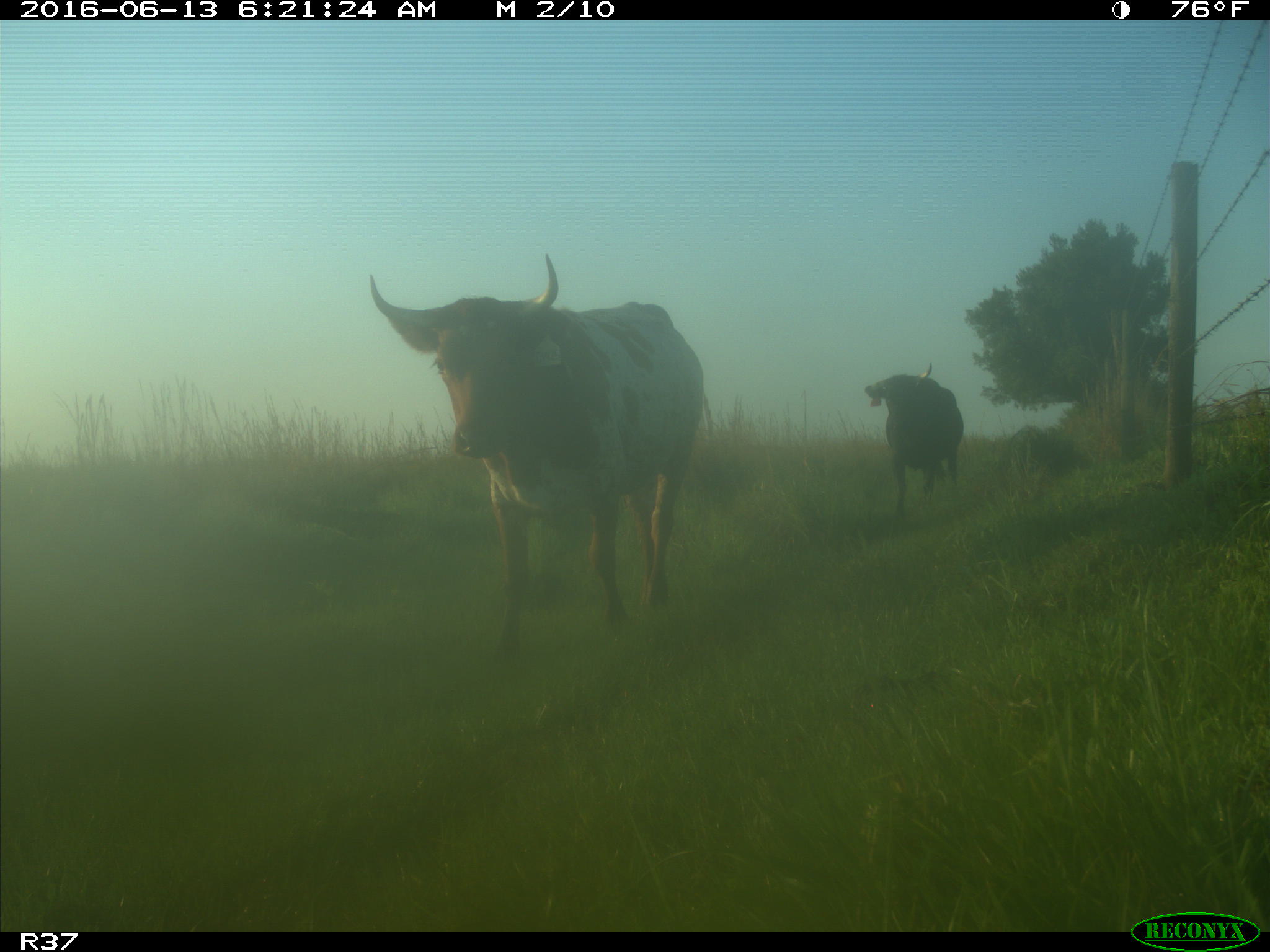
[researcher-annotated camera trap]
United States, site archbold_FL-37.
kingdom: Animalia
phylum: Chordata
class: Mammalia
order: Artiodactyla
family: Bovidae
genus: Bos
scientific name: Bos taurus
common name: domestic cow